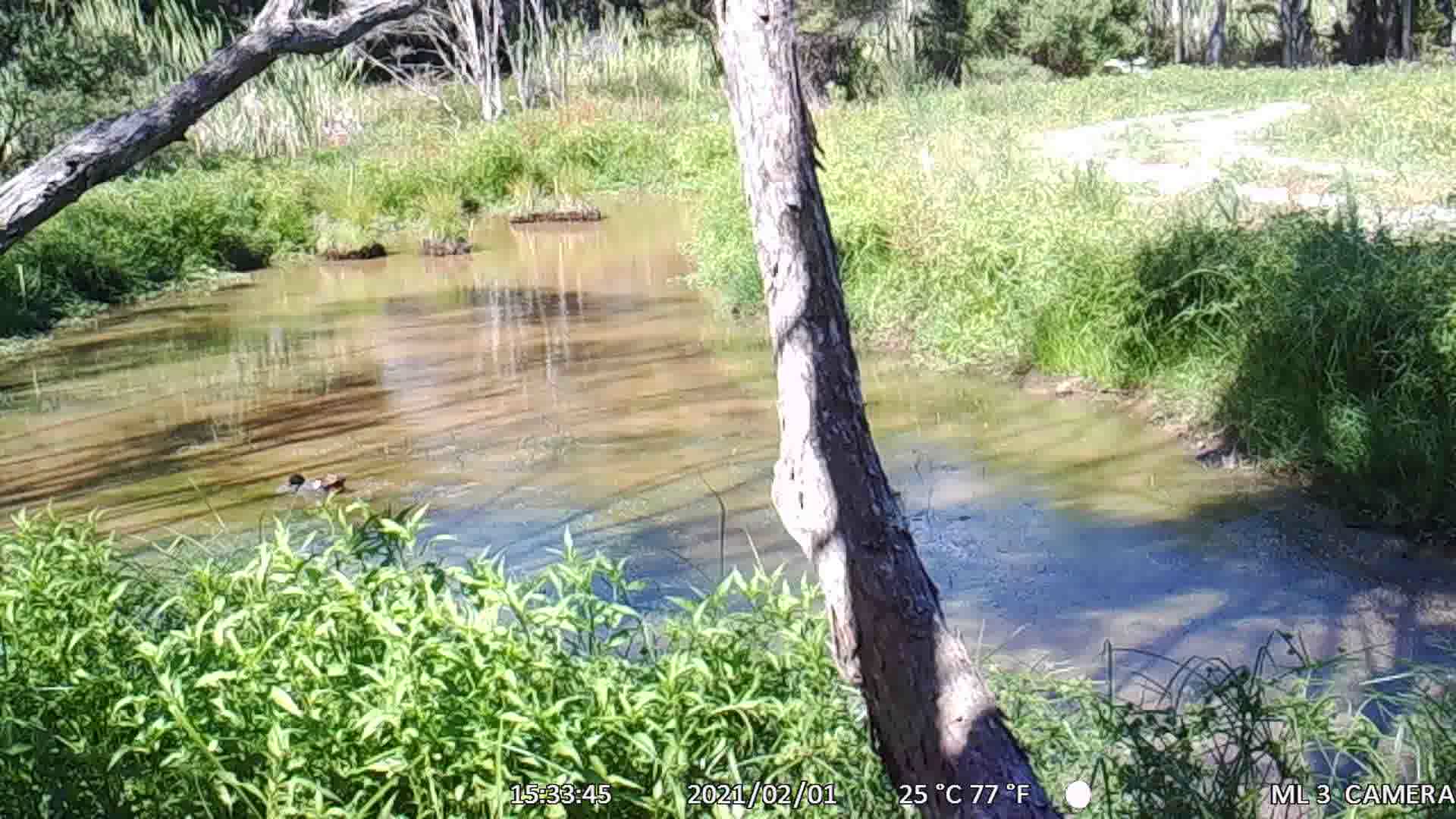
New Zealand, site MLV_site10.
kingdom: Animalia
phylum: Chordata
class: Aves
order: Anseriformes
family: Anatidae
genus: Tadorna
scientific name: Tadorna variegata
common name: paradise shelduck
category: paradise duck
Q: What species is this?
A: Paradise duck (paradise shelduck) (Tadorna variegata).